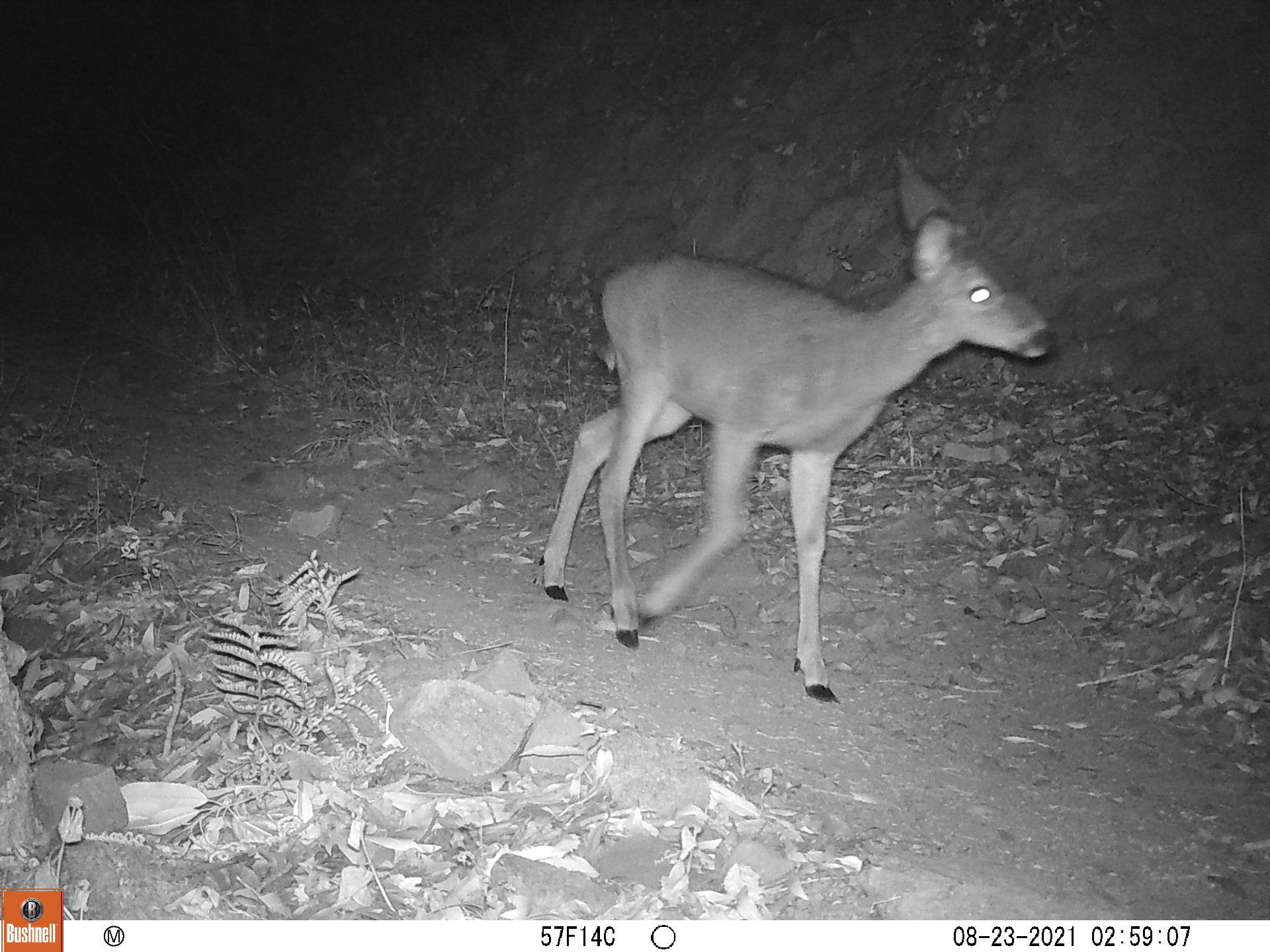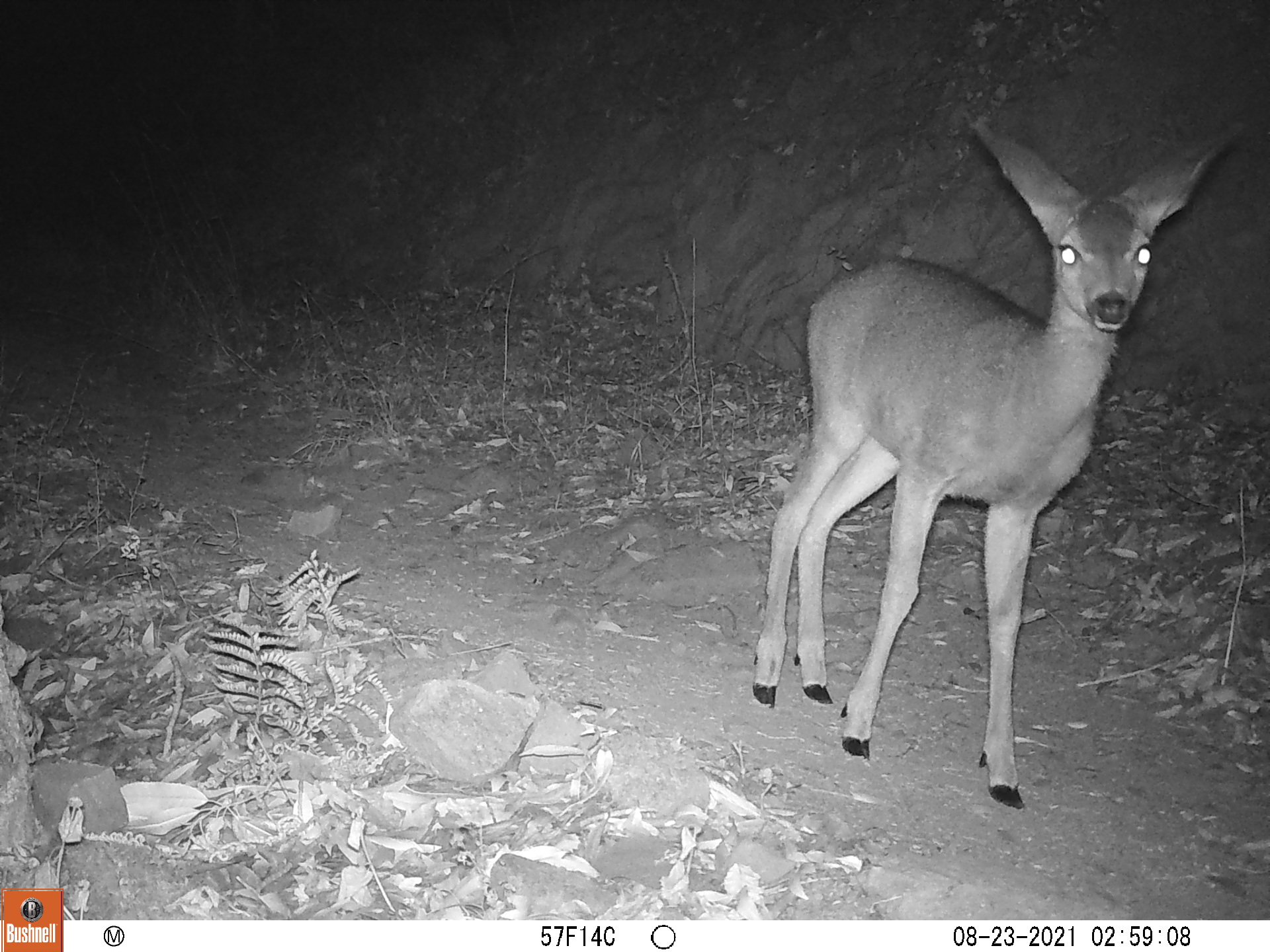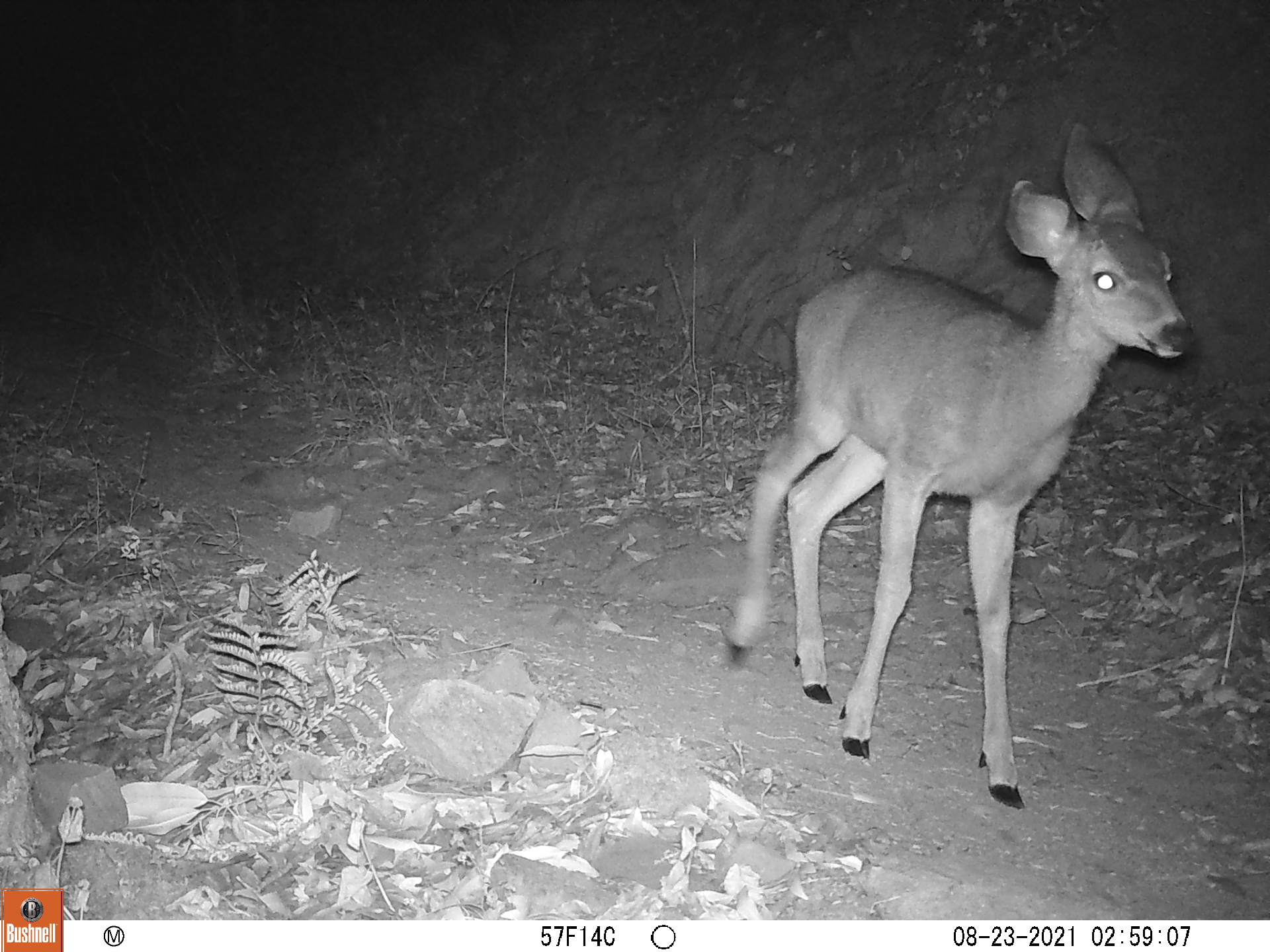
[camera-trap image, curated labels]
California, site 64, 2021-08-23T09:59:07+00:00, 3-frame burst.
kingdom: Animalia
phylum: Chordata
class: Mammalia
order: Artiodactyla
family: Cervidae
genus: Odocoileus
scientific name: Odocoileus hemionus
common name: mule deer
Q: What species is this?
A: Mule deer (Odocoileus hemionus).